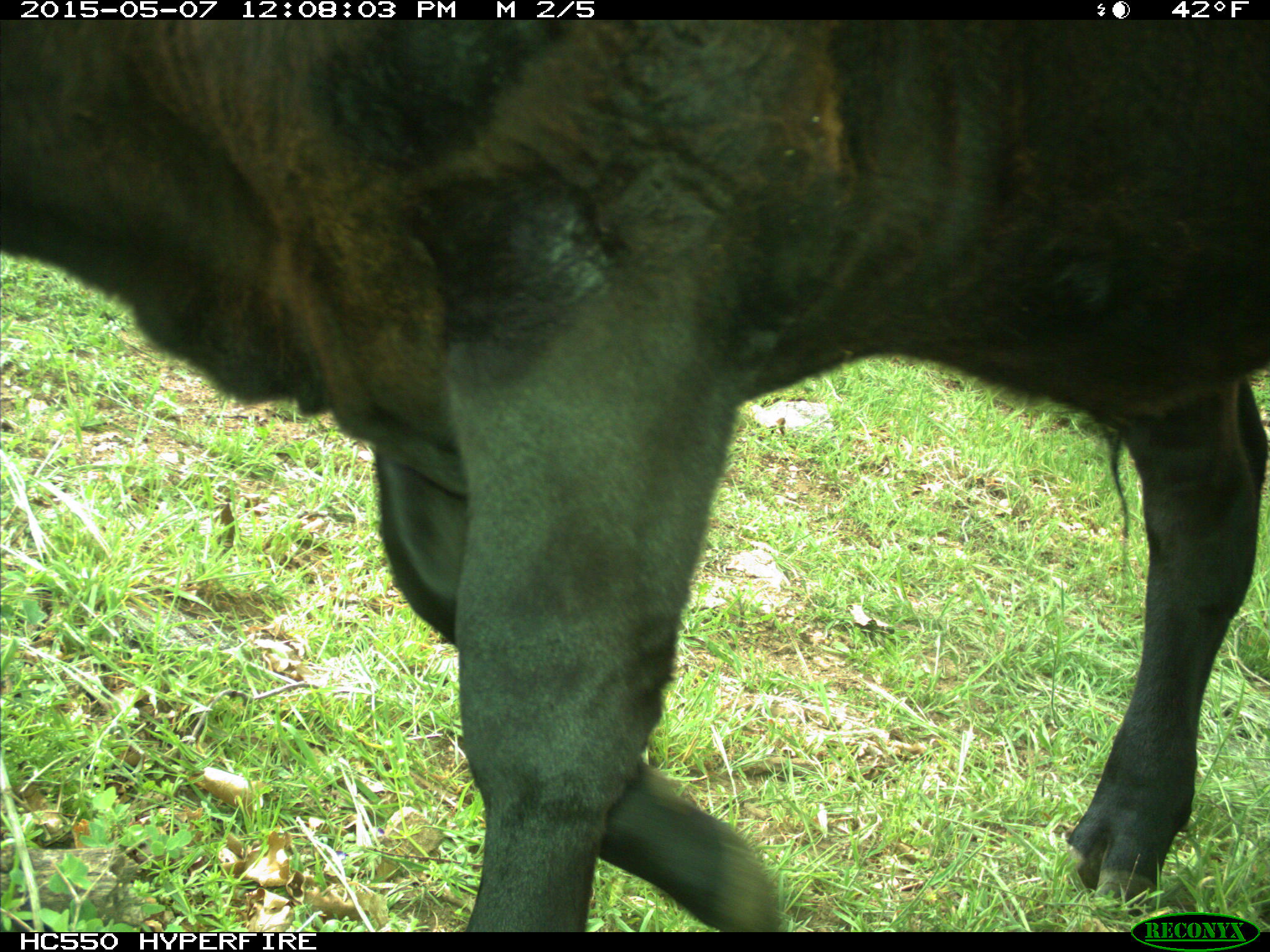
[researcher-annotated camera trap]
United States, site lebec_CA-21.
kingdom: Animalia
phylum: Chordata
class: Mammalia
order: Artiodactyla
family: Bovidae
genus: Bos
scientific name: Bos taurus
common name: domestic cow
Bos taurus (domestic cow).